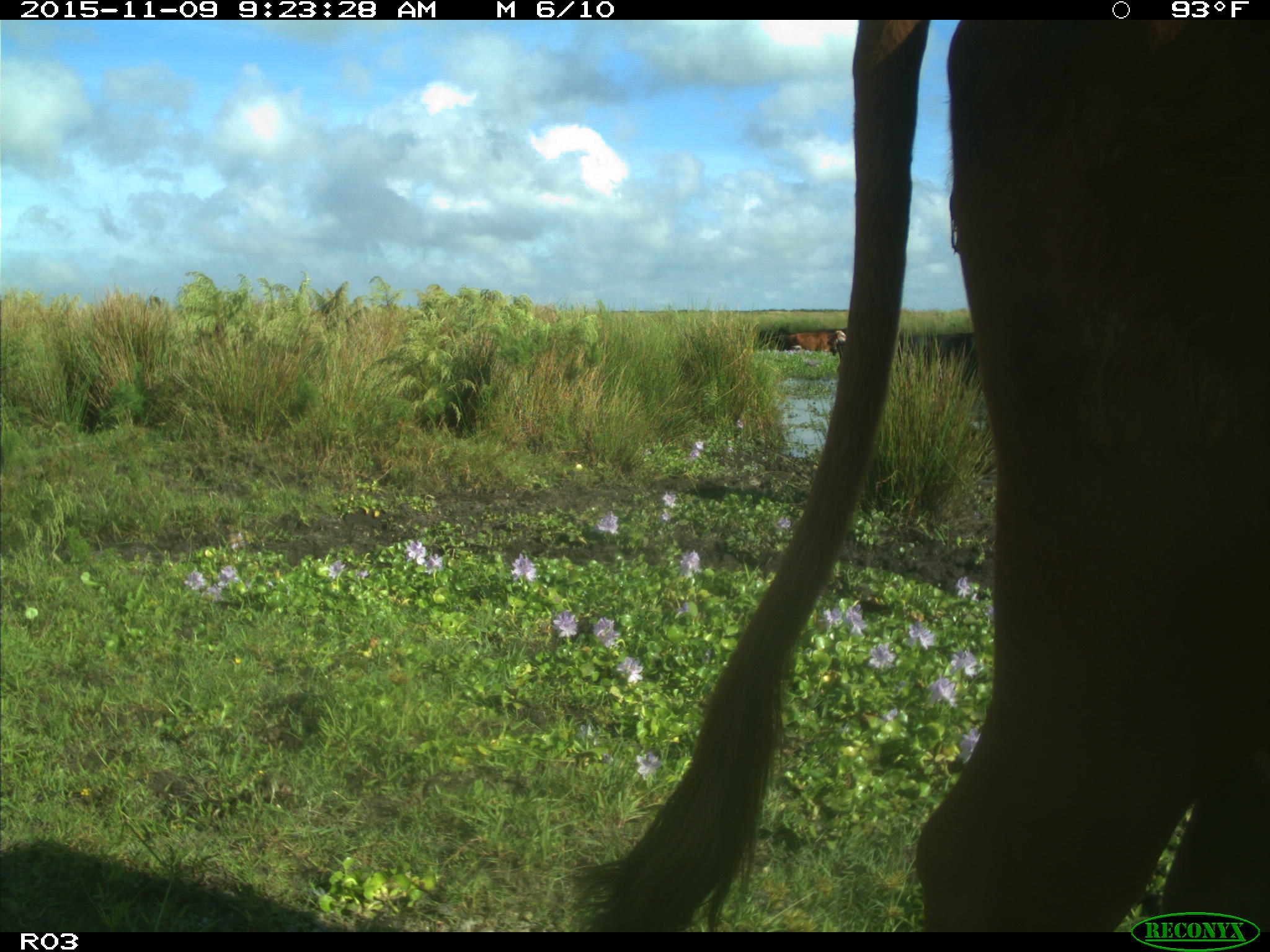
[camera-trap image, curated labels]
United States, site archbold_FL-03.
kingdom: Animalia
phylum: Chordata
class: Mammalia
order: Artiodactyla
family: Bovidae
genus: Bos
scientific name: Bos taurus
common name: domestic cow